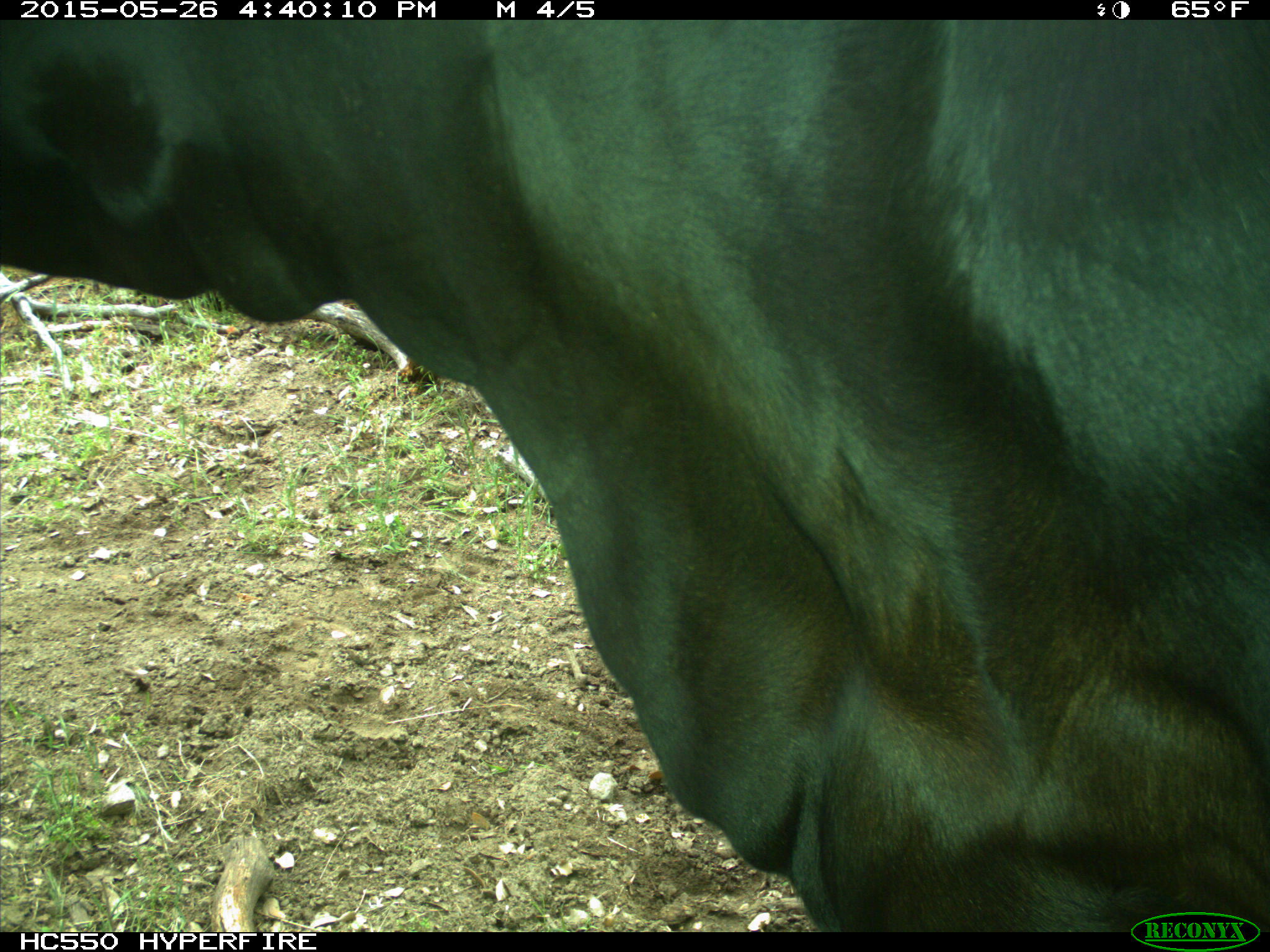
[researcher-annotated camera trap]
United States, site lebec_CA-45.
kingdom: Animalia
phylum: Chordata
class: Mammalia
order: Artiodactyla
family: Bovidae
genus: Bos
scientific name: Bos taurus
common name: domestic cow